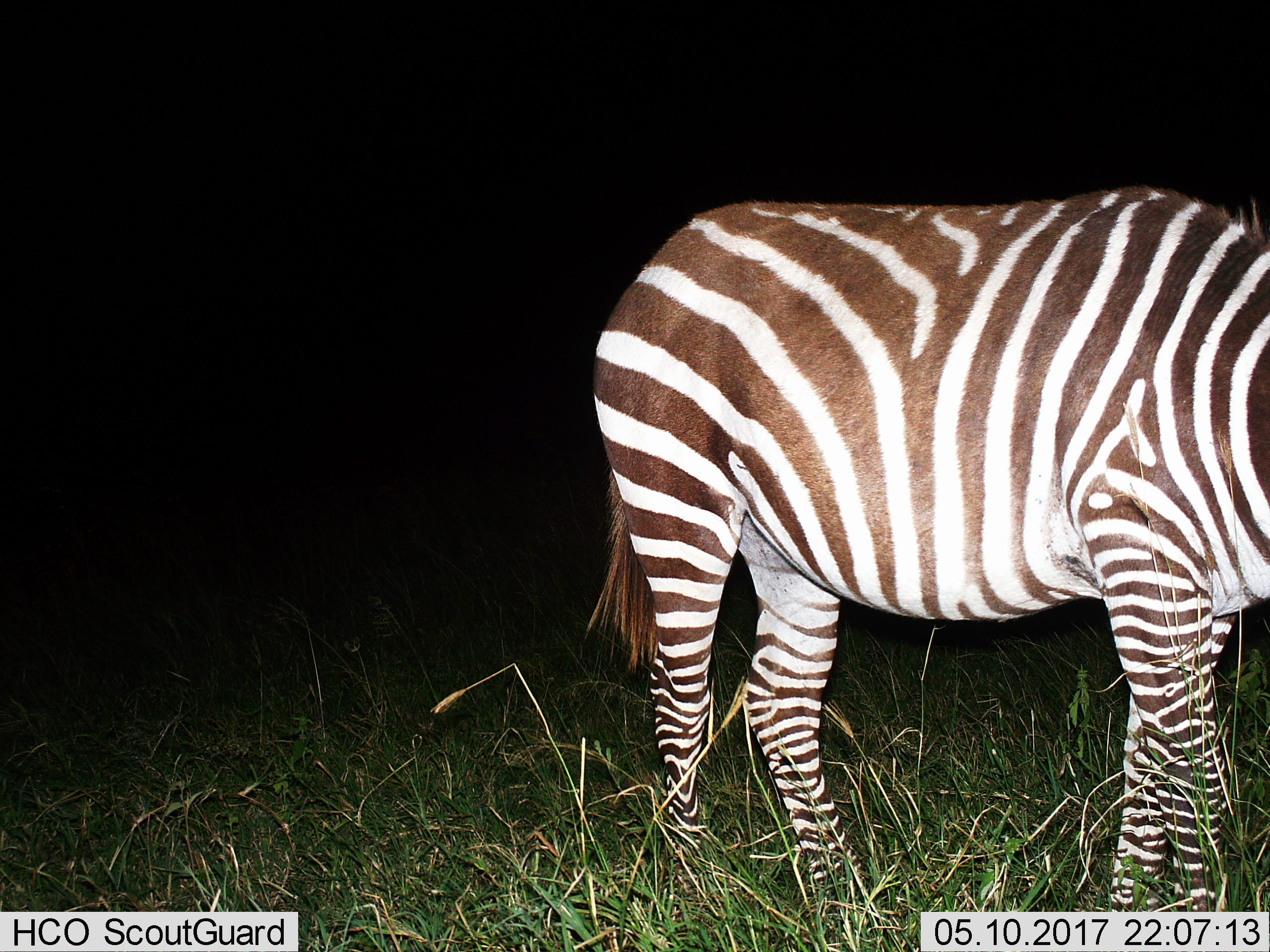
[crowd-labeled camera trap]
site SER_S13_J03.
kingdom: Animalia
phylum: Chordata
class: Mammalia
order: Perissodactyla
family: Equidae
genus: Equus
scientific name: Equus quagga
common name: plains zebra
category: zebraplains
Zebraplains (plains zebra) (Equus quagga), count 1. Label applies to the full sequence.